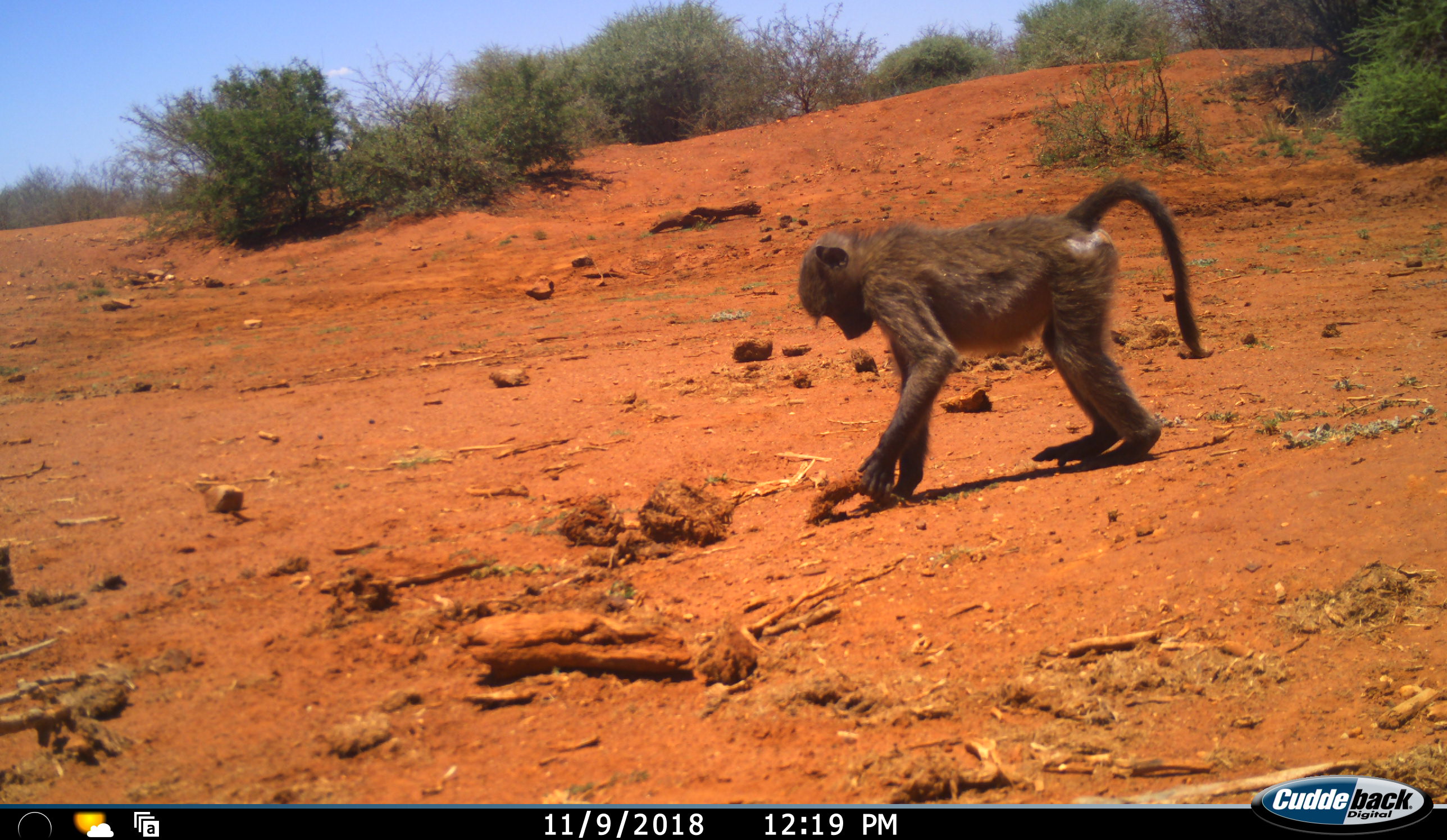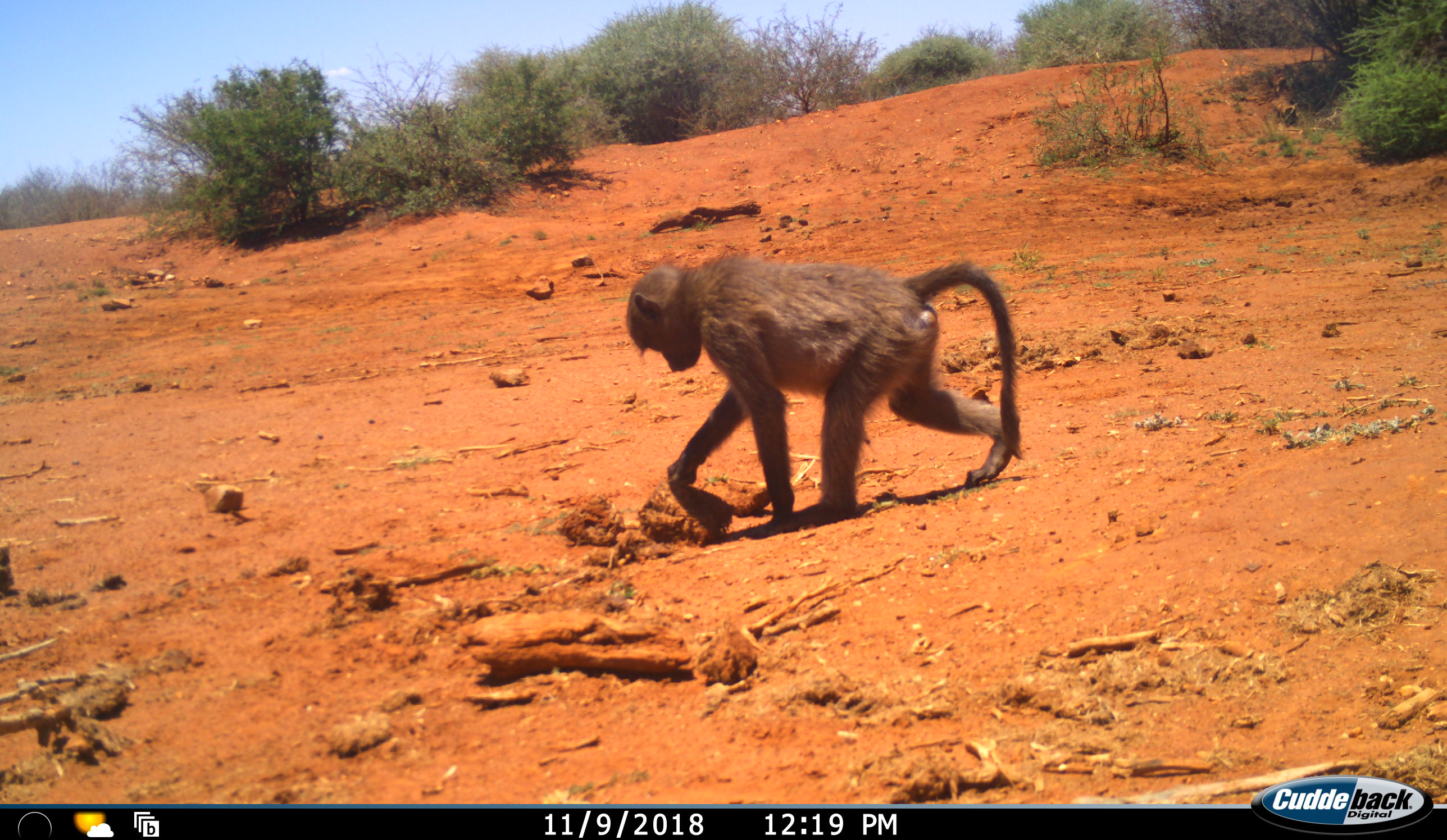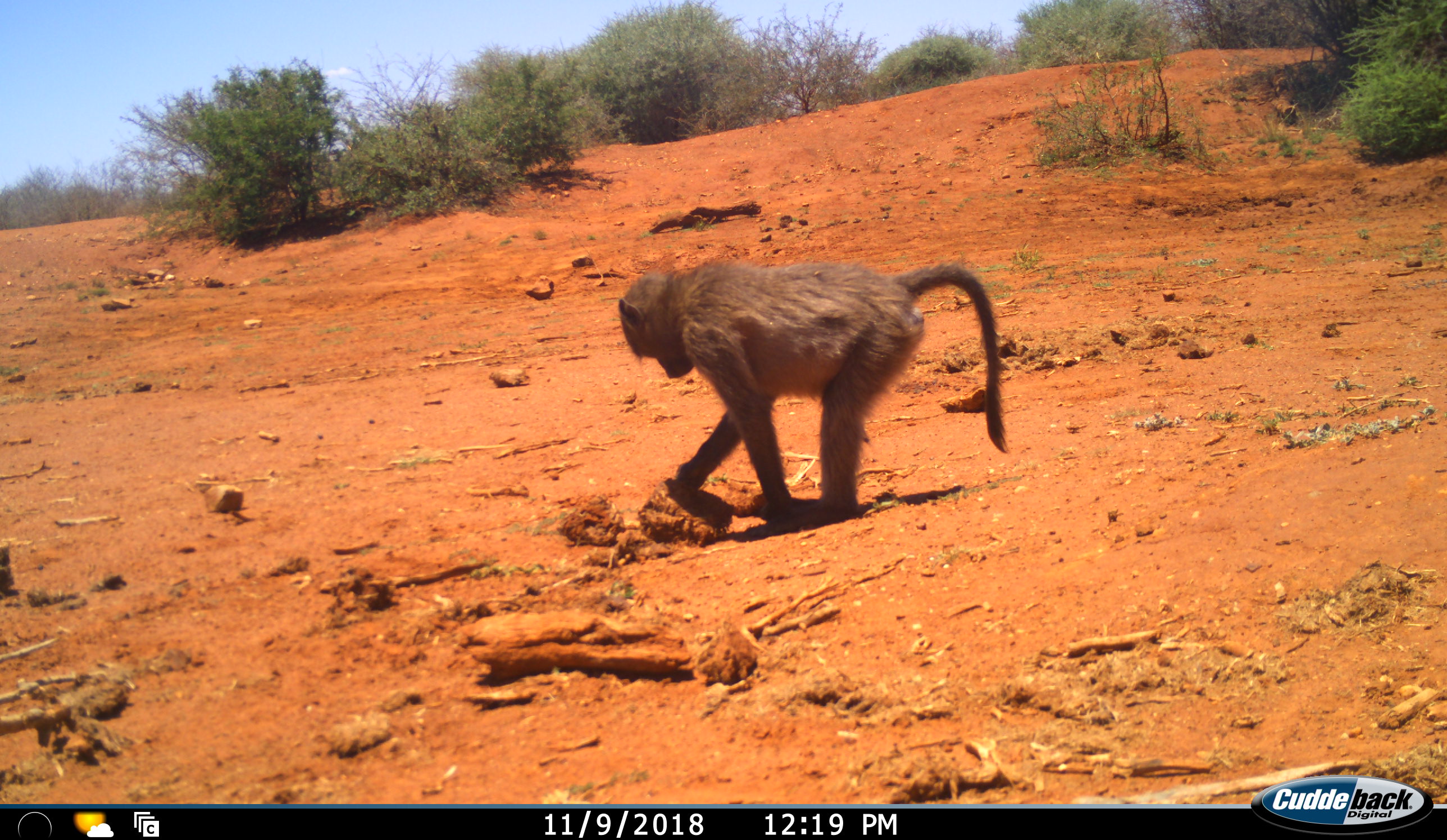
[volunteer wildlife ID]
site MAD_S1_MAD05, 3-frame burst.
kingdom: Animalia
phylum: Chordata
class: Mammalia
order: Primates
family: Cercopithecidae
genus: Papio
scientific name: Papio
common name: baboon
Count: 1.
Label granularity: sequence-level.